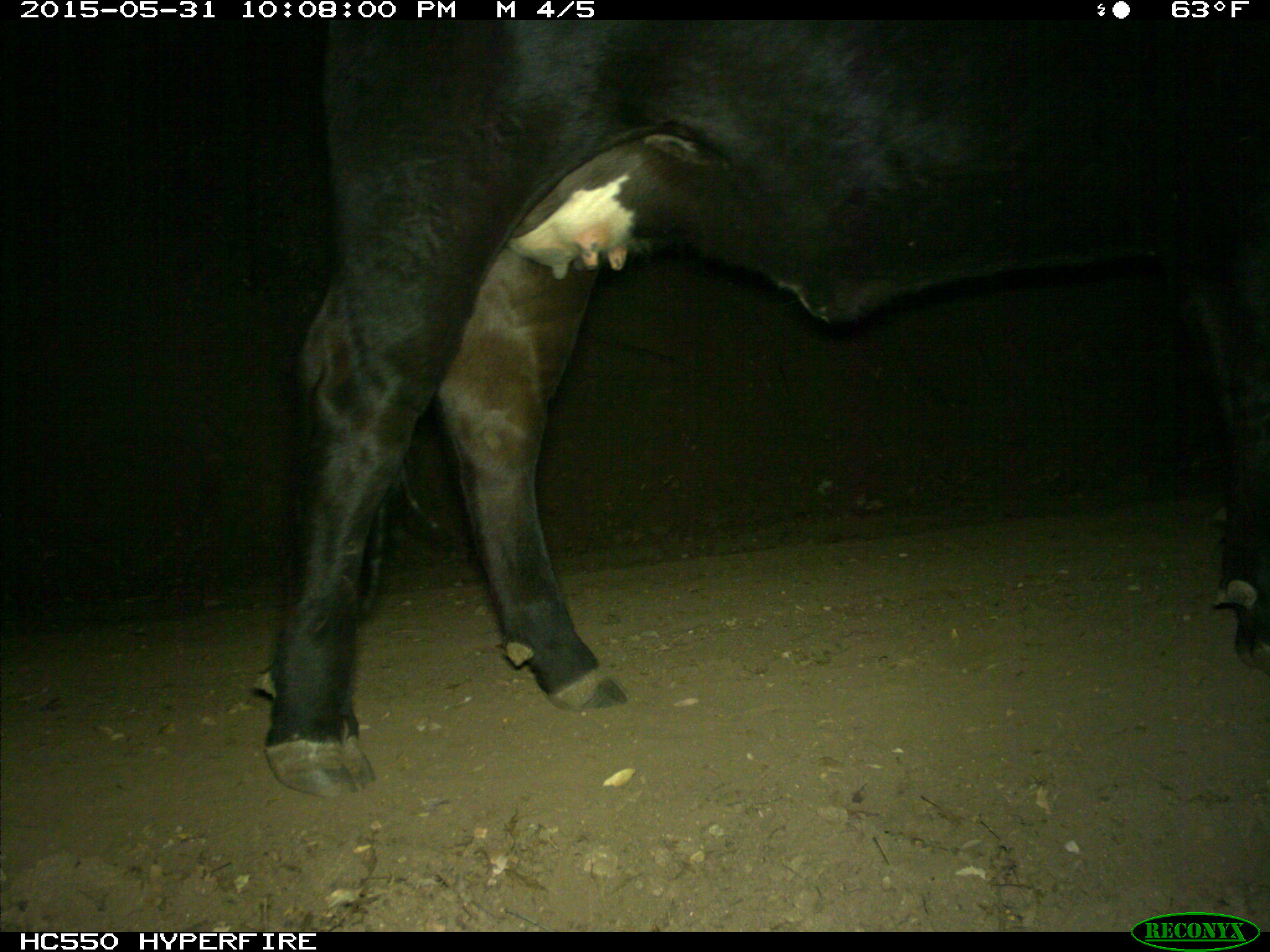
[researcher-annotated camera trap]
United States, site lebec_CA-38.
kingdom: Animalia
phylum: Chordata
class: Mammalia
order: Artiodactyla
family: Bovidae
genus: Bos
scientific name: Bos taurus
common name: domestic cow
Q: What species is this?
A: Bos taurus (domestic cow).